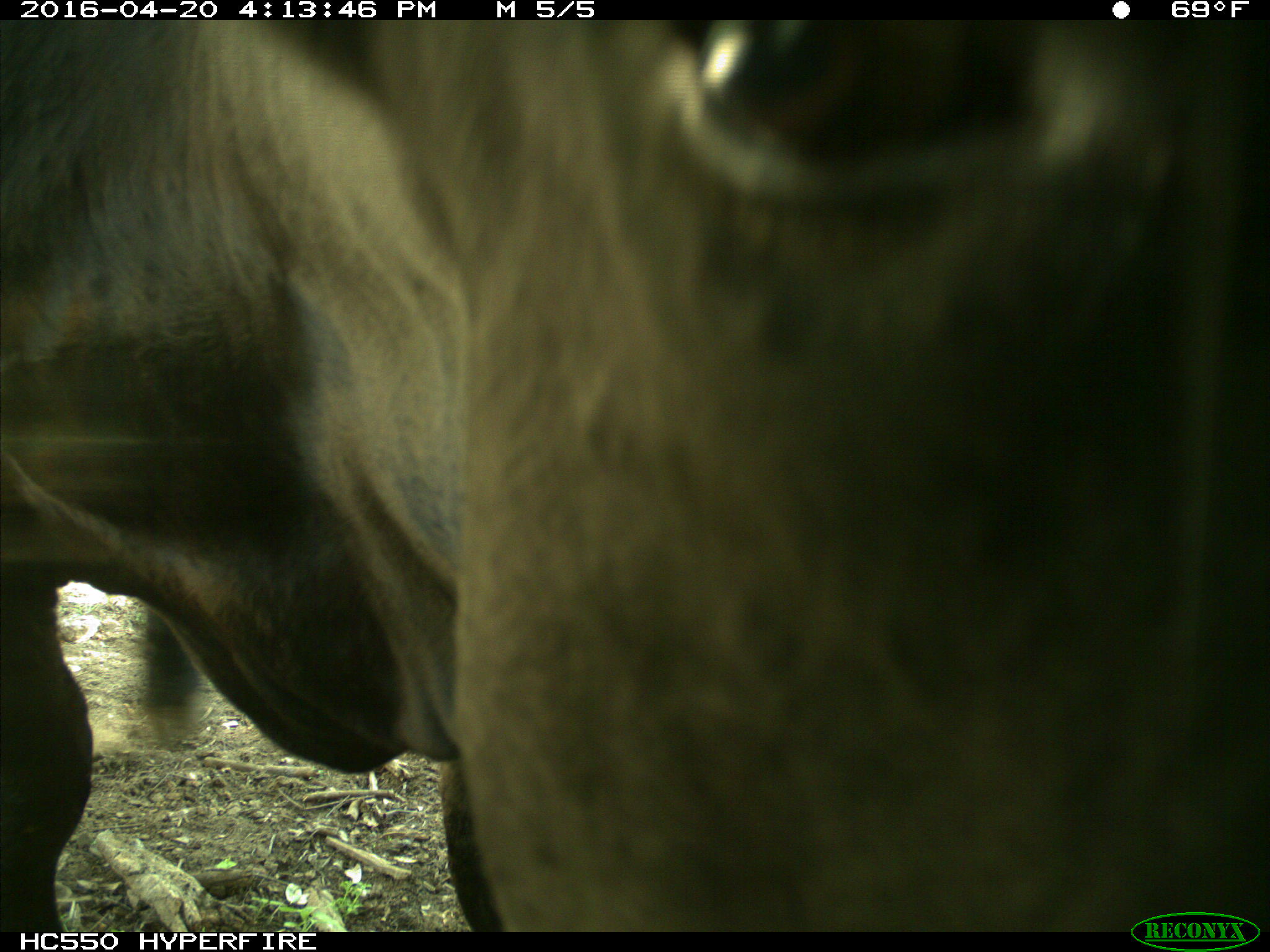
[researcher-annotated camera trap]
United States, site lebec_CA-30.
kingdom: Animalia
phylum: Chordata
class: Mammalia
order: Artiodactyla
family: Bovidae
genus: Bos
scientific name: Bos taurus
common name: domestic cow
Bos taurus (domestic cow).